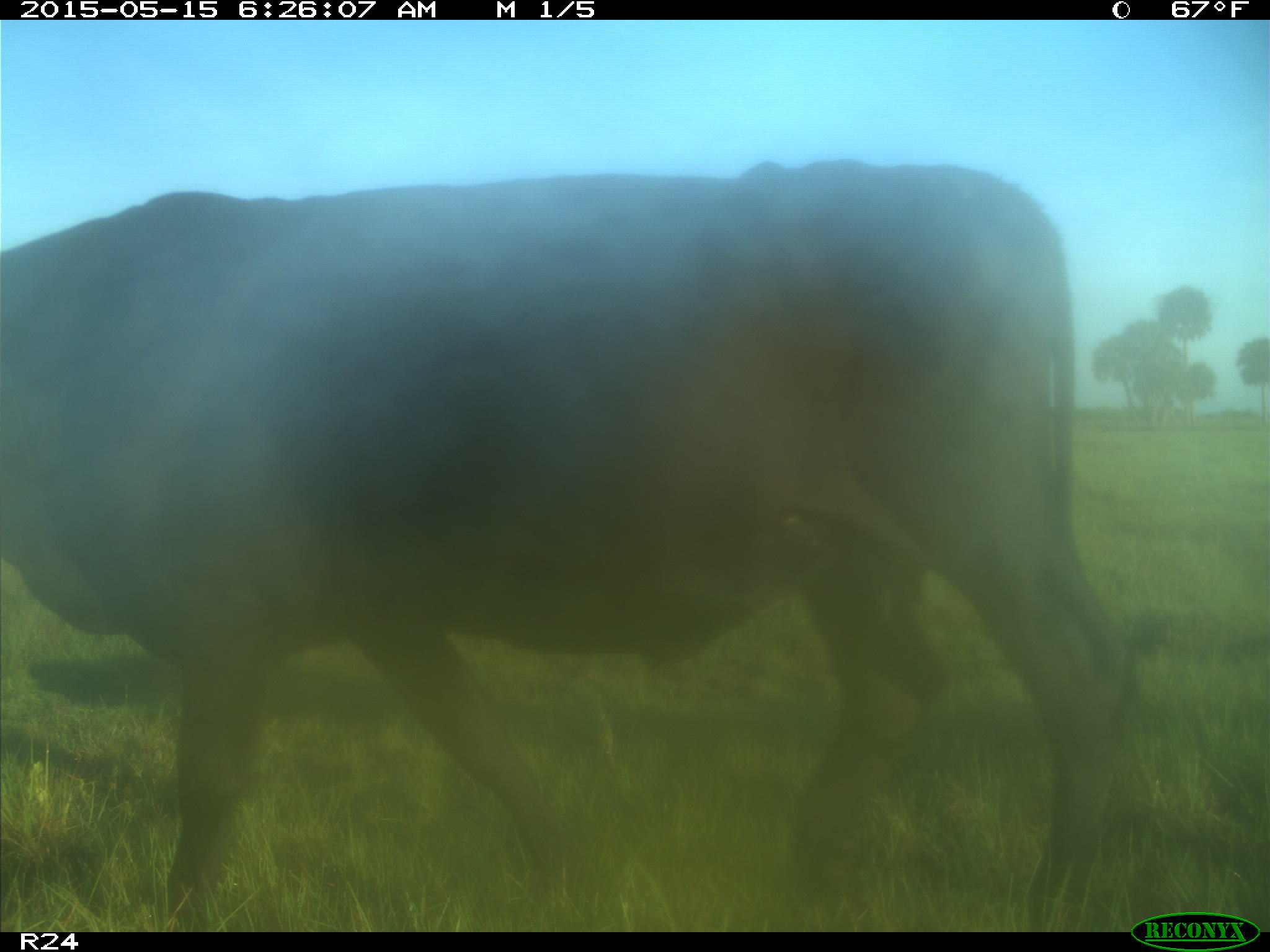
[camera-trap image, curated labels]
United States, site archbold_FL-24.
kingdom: Animalia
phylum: Chordata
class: Mammalia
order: Artiodactyla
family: Bovidae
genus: Bos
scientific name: Bos taurus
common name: domestic cow